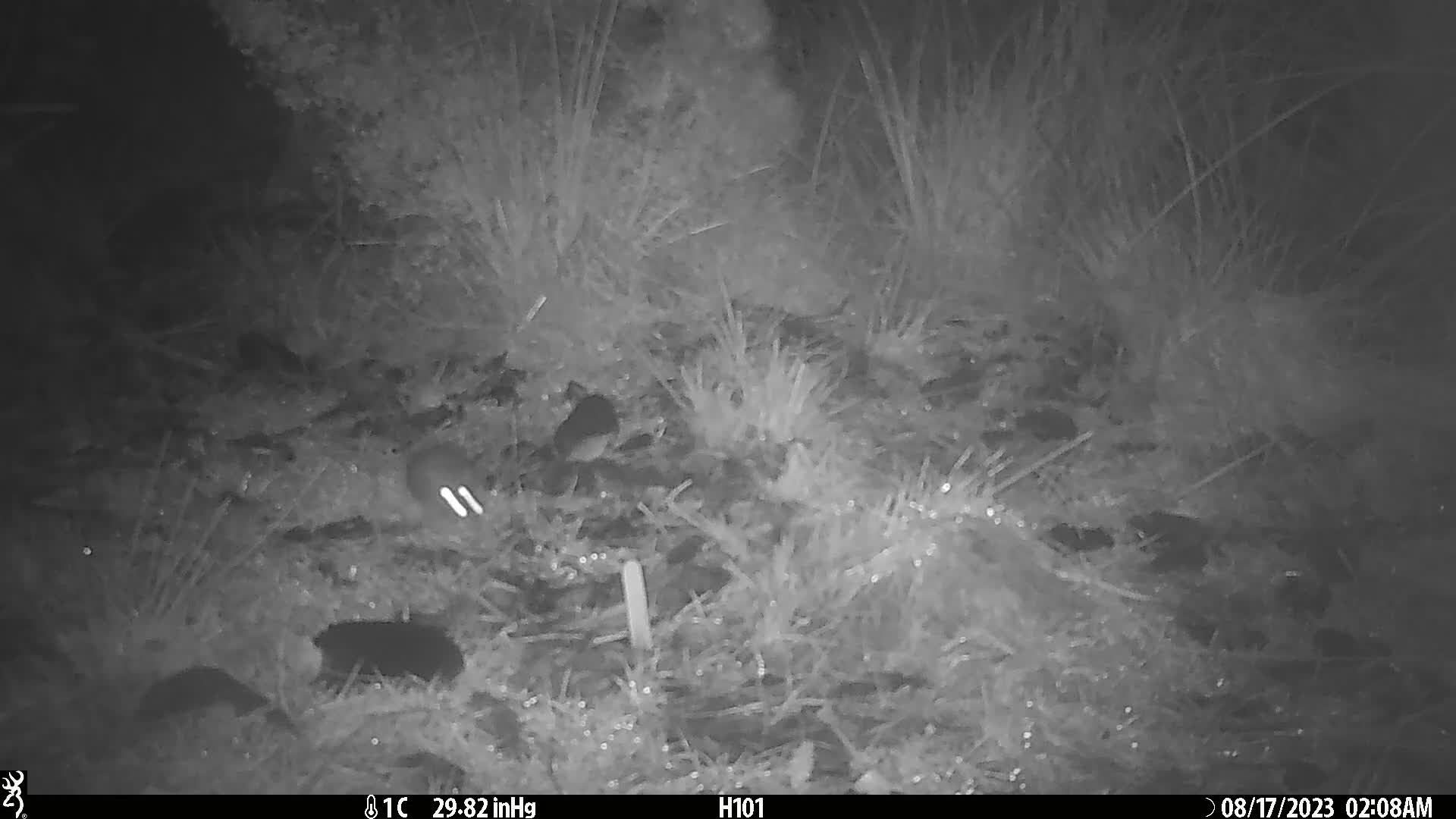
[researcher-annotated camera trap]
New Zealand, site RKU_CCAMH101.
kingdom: Animalia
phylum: Chordata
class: Mammalia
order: Rodentia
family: Muridae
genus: Rattus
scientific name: Rattus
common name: rat